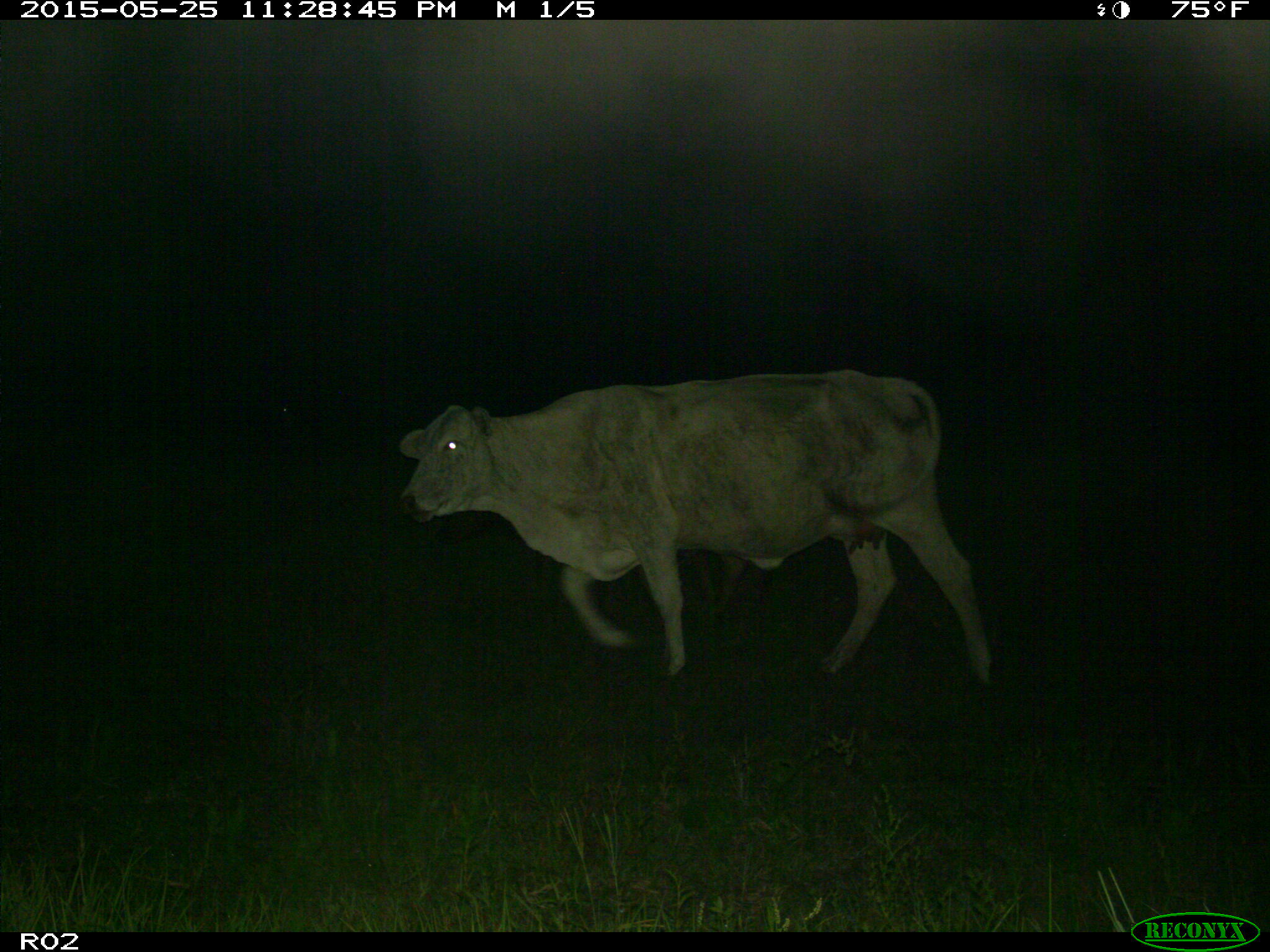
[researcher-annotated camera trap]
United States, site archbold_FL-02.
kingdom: Animalia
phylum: Chordata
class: Mammalia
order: Artiodactyla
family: Bovidae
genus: Bos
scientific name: Bos taurus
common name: domestic cow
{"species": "Bos taurus (domestic cow)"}